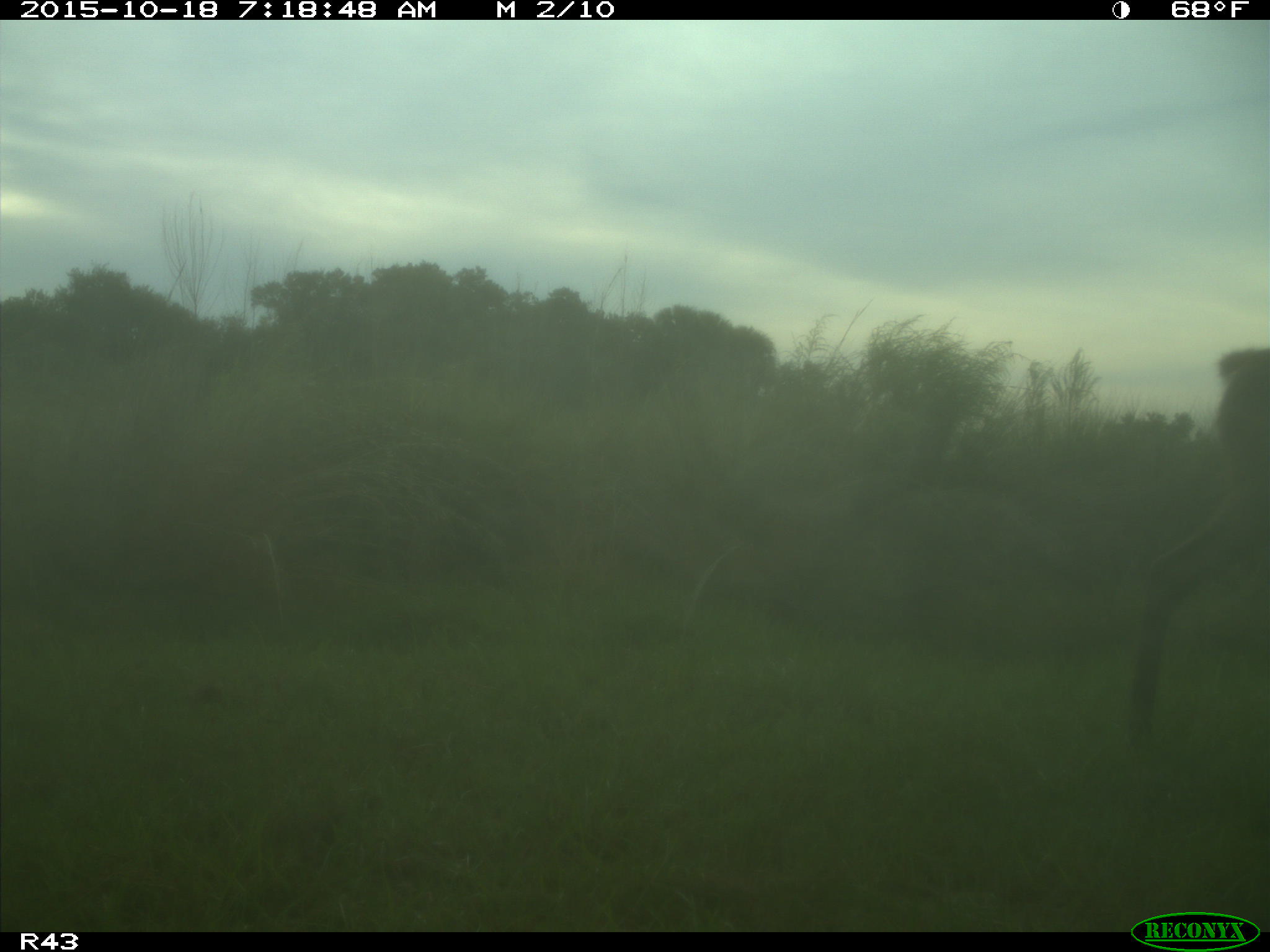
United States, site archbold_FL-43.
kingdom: Animalia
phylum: Chordata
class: Mammalia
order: Artiodactyla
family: Cervidae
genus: Odocoileus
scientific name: Odocoileus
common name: deer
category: unidentified deer